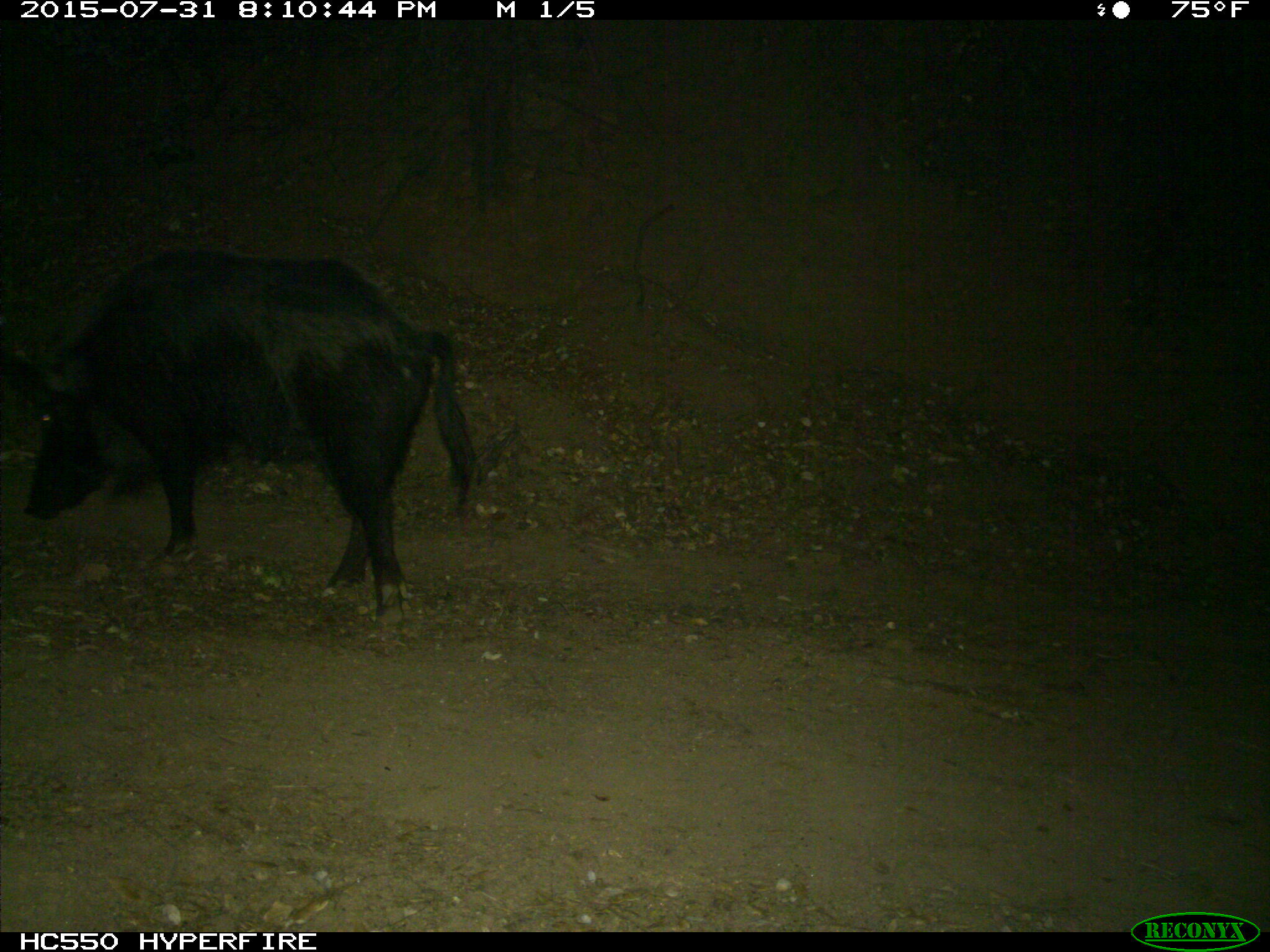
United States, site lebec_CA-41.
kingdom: Animalia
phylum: Chordata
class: Mammalia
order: Artiodactyla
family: Suidae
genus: Sus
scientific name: Sus scrofa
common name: wild boar